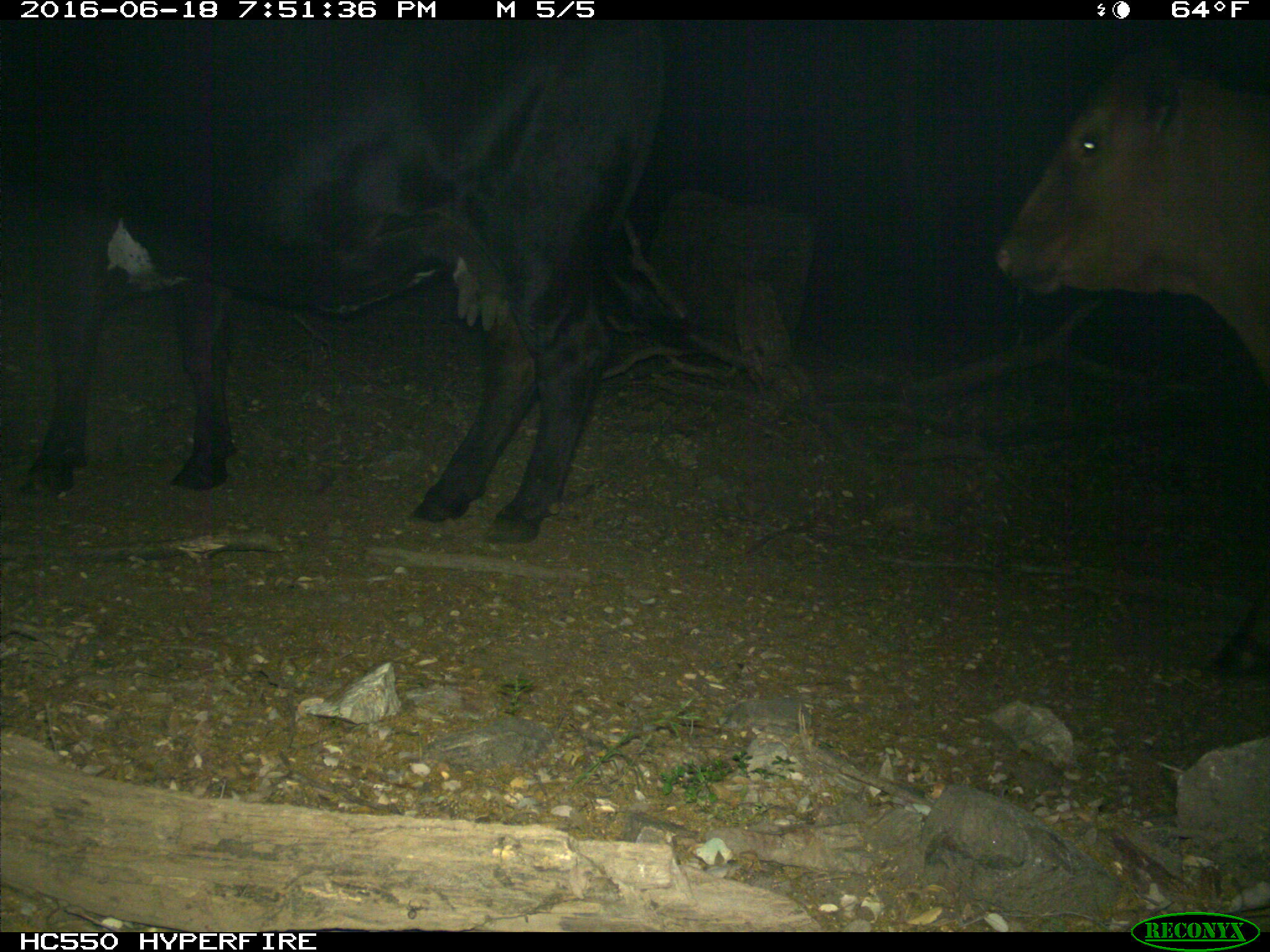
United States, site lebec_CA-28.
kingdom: Animalia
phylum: Chordata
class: Mammalia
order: Artiodactyla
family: Bovidae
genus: Bos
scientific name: Bos taurus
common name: domestic cow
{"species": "Bos taurus (domestic cow)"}